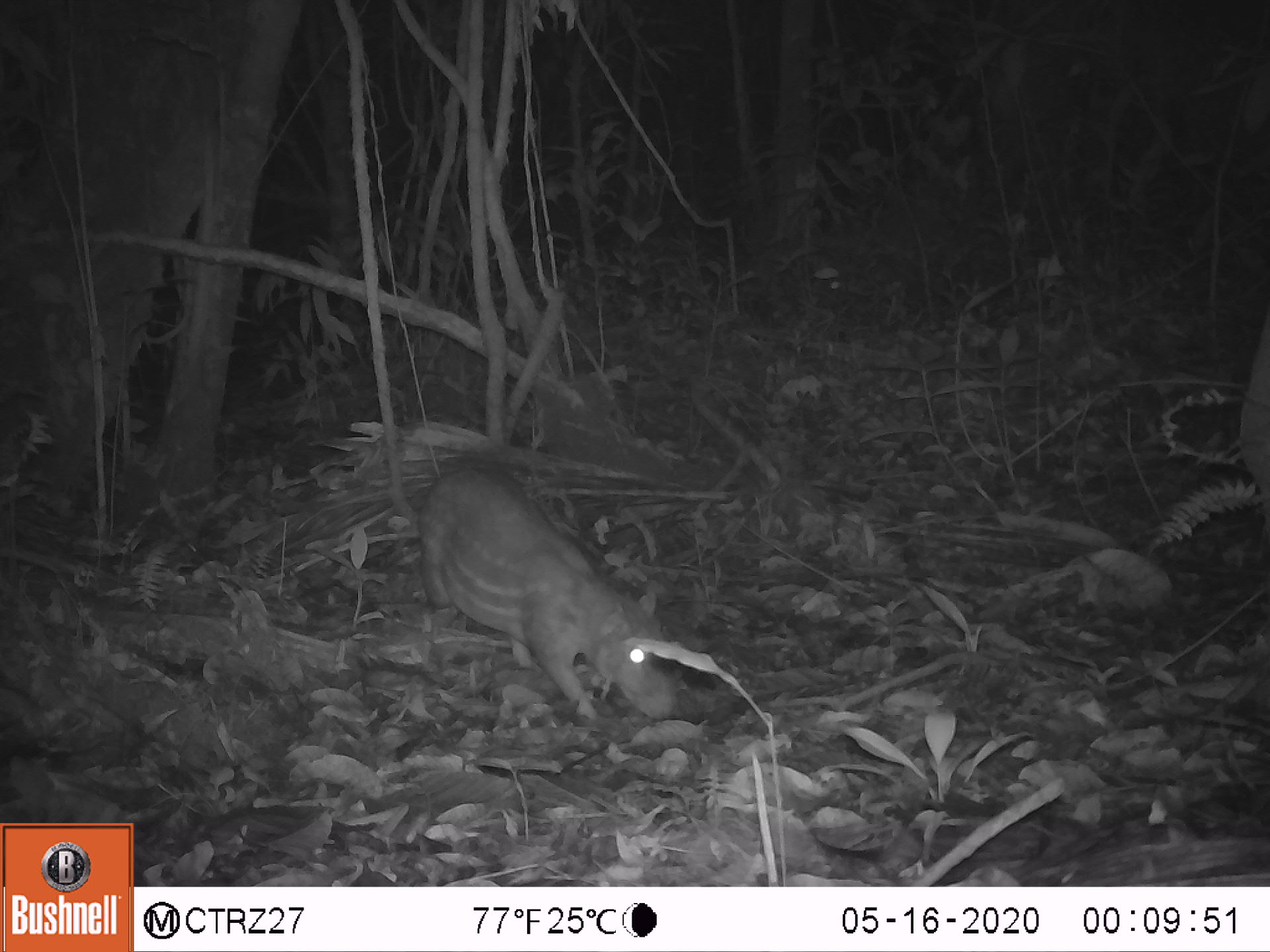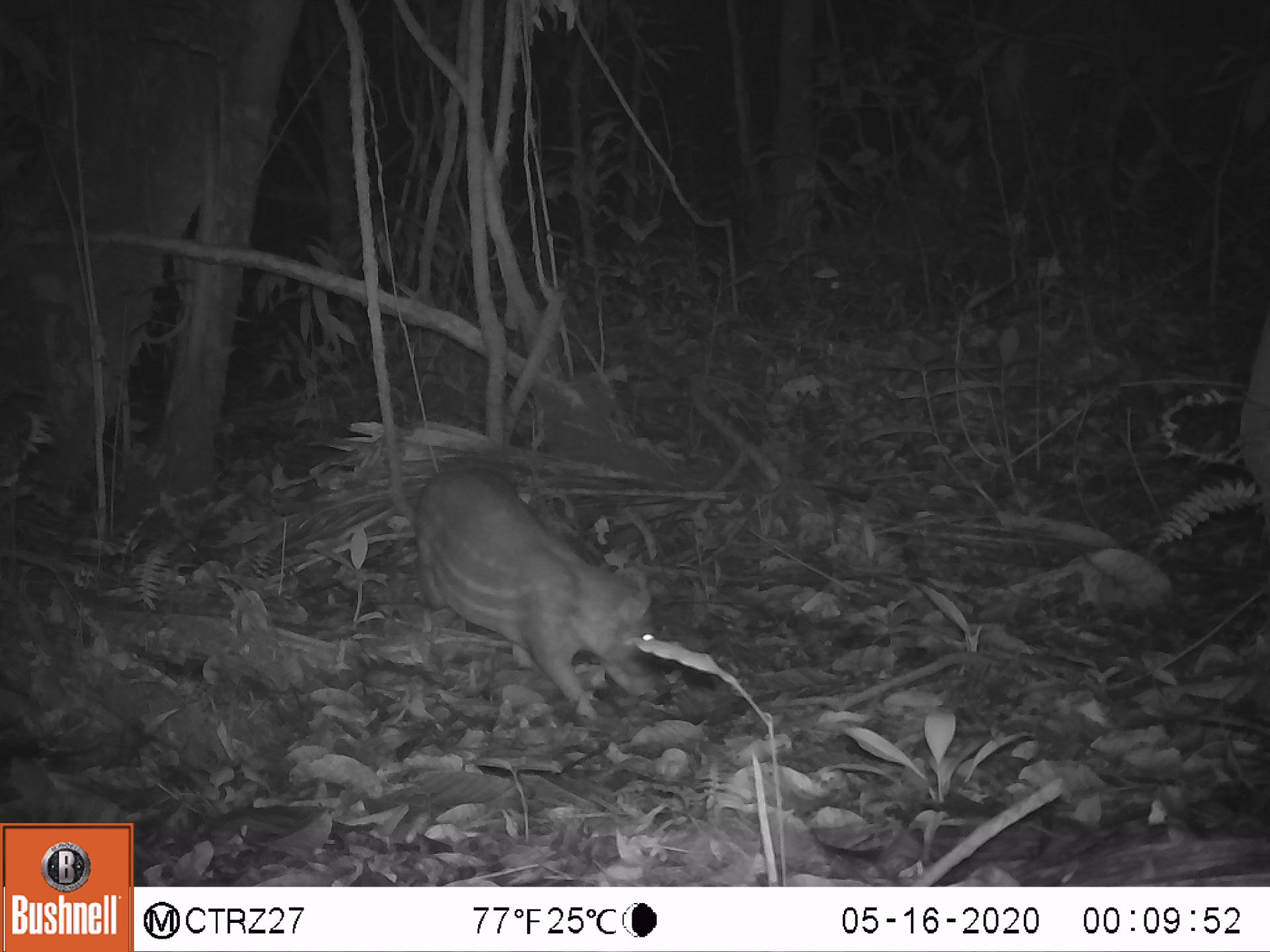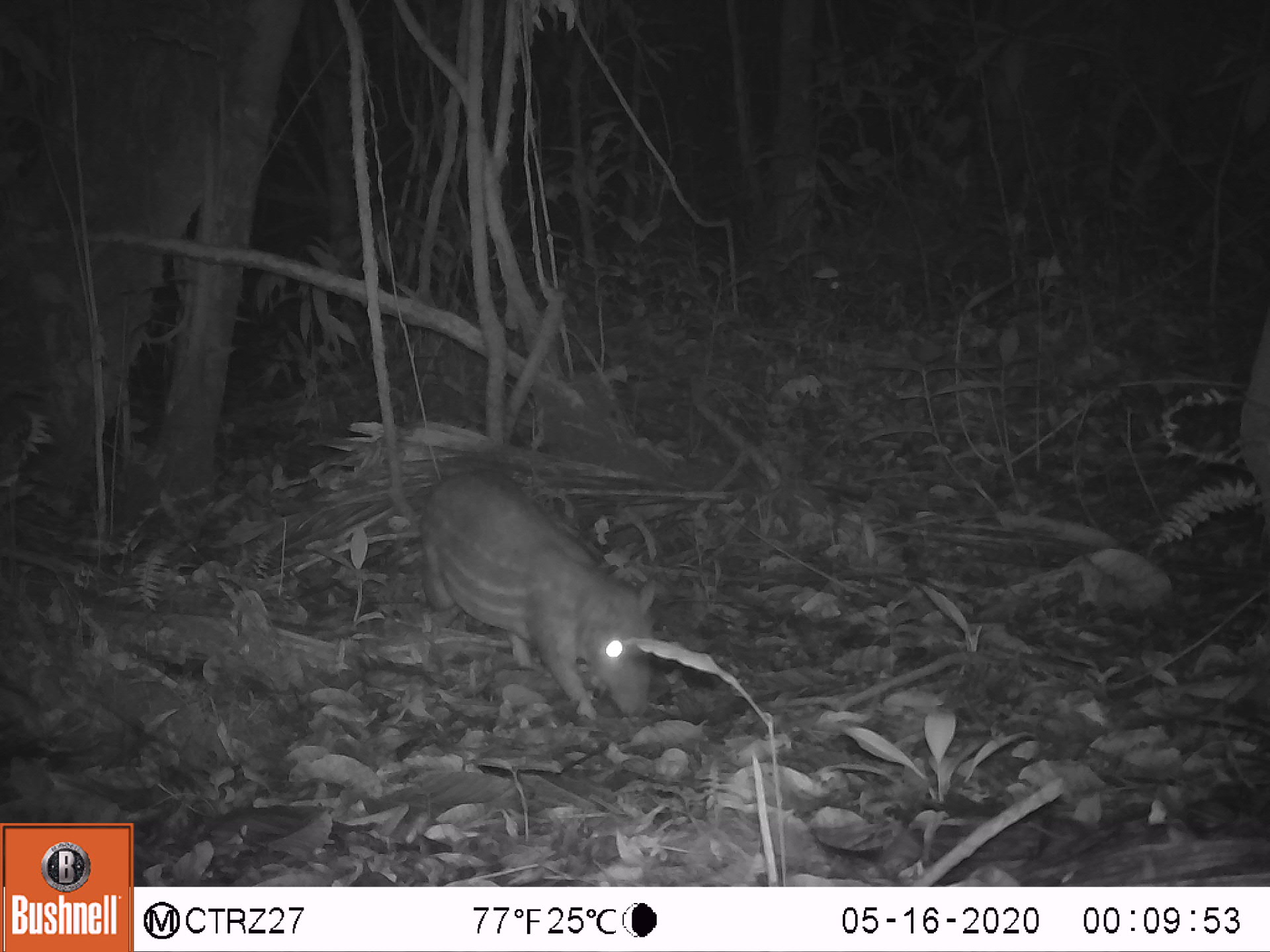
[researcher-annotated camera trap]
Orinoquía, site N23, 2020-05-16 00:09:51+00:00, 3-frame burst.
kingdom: Animalia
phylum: Chordata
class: Mammalia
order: Rodentia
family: Cuniculidae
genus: Cuniculus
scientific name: Cuniculus paca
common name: spotted paca